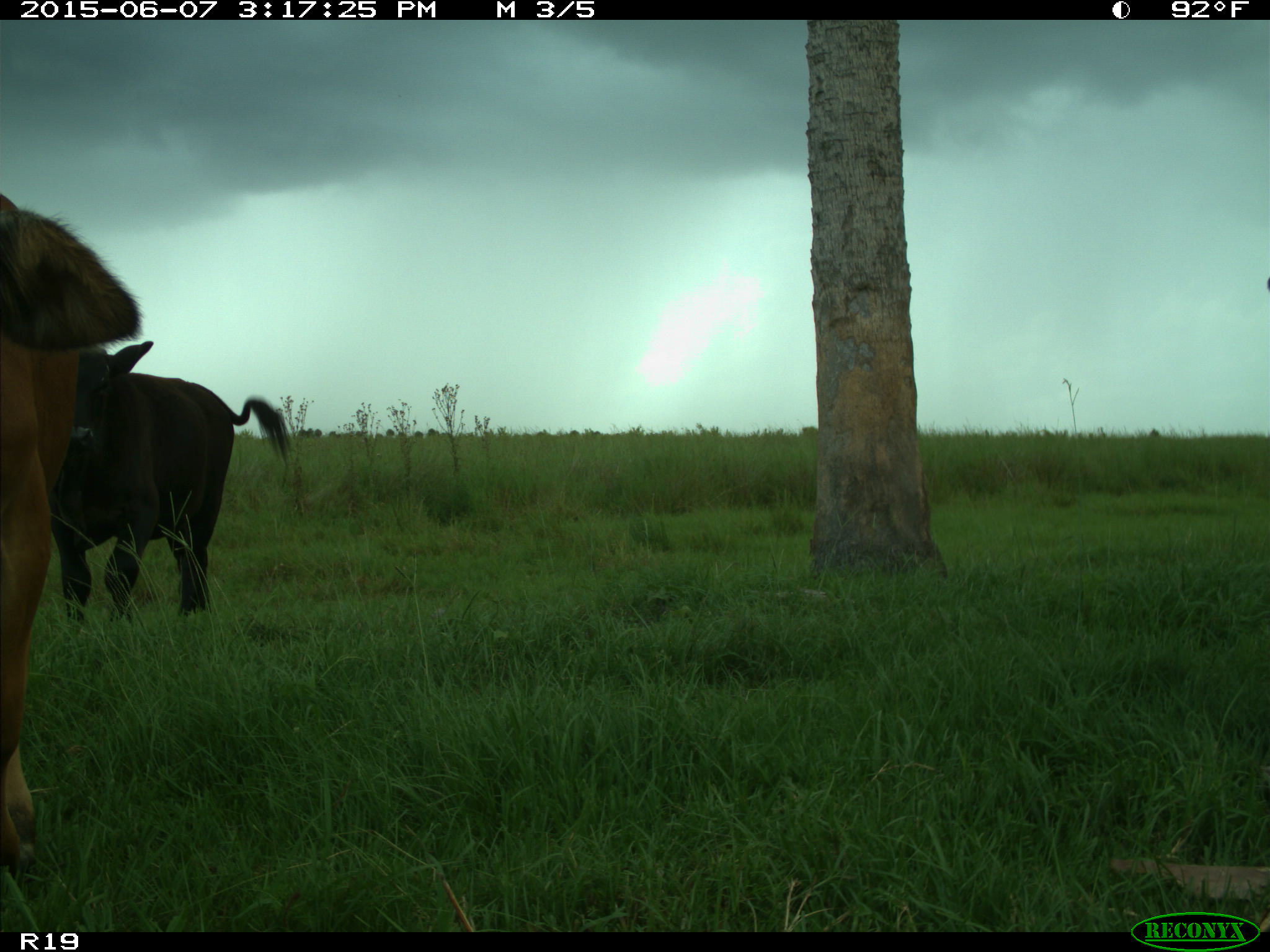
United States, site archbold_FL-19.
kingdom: Animalia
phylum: Chordata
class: Mammalia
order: Artiodactyla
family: Bovidae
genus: Bos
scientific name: Bos taurus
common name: domestic cow